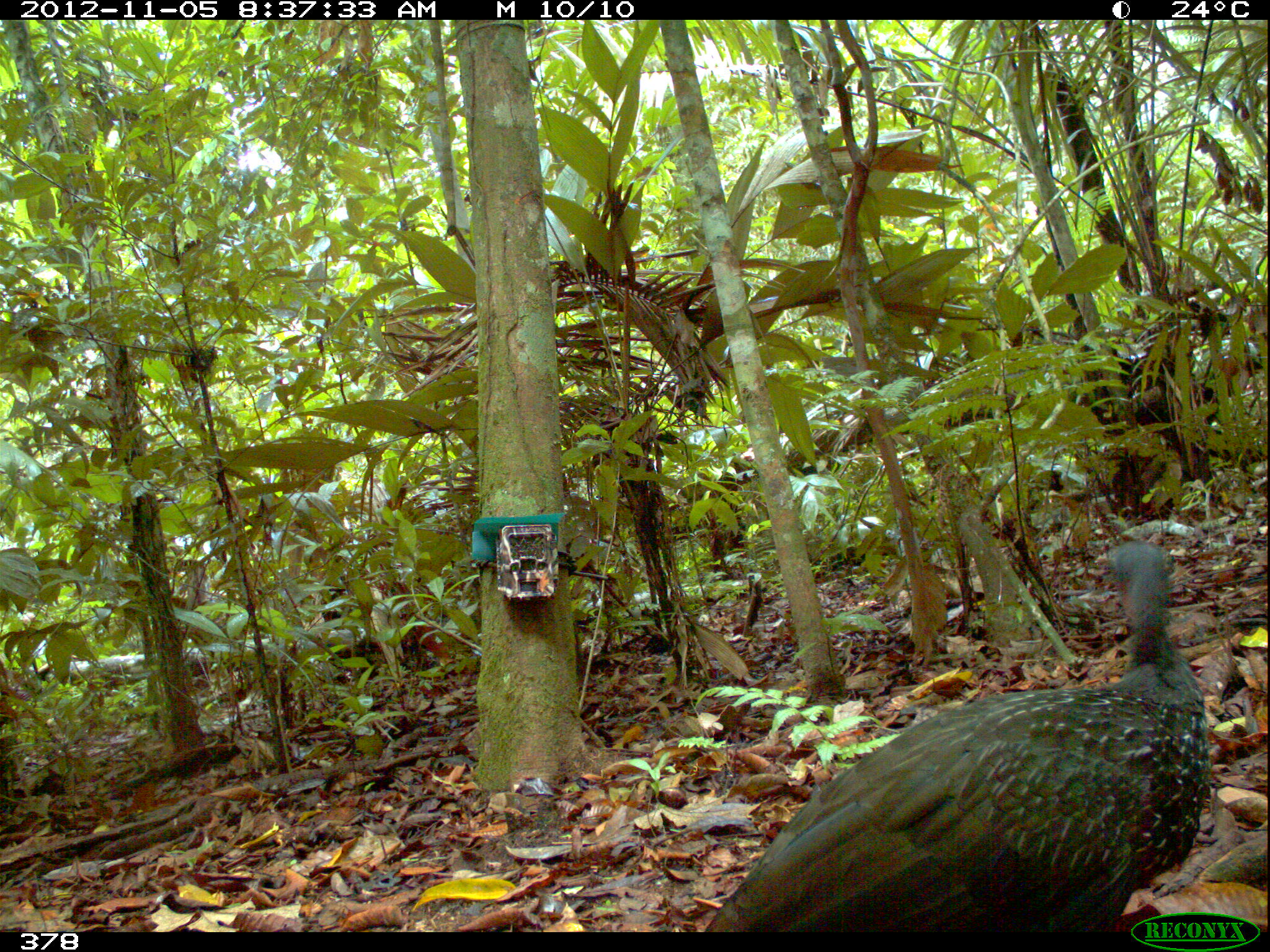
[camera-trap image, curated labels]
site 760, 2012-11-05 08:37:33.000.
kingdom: Animalia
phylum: Chordata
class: Aves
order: Galliformes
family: Cracidae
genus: Penelope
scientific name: Penelope jacquacu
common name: spix's guan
Penelope jacquacu (spix's guan).